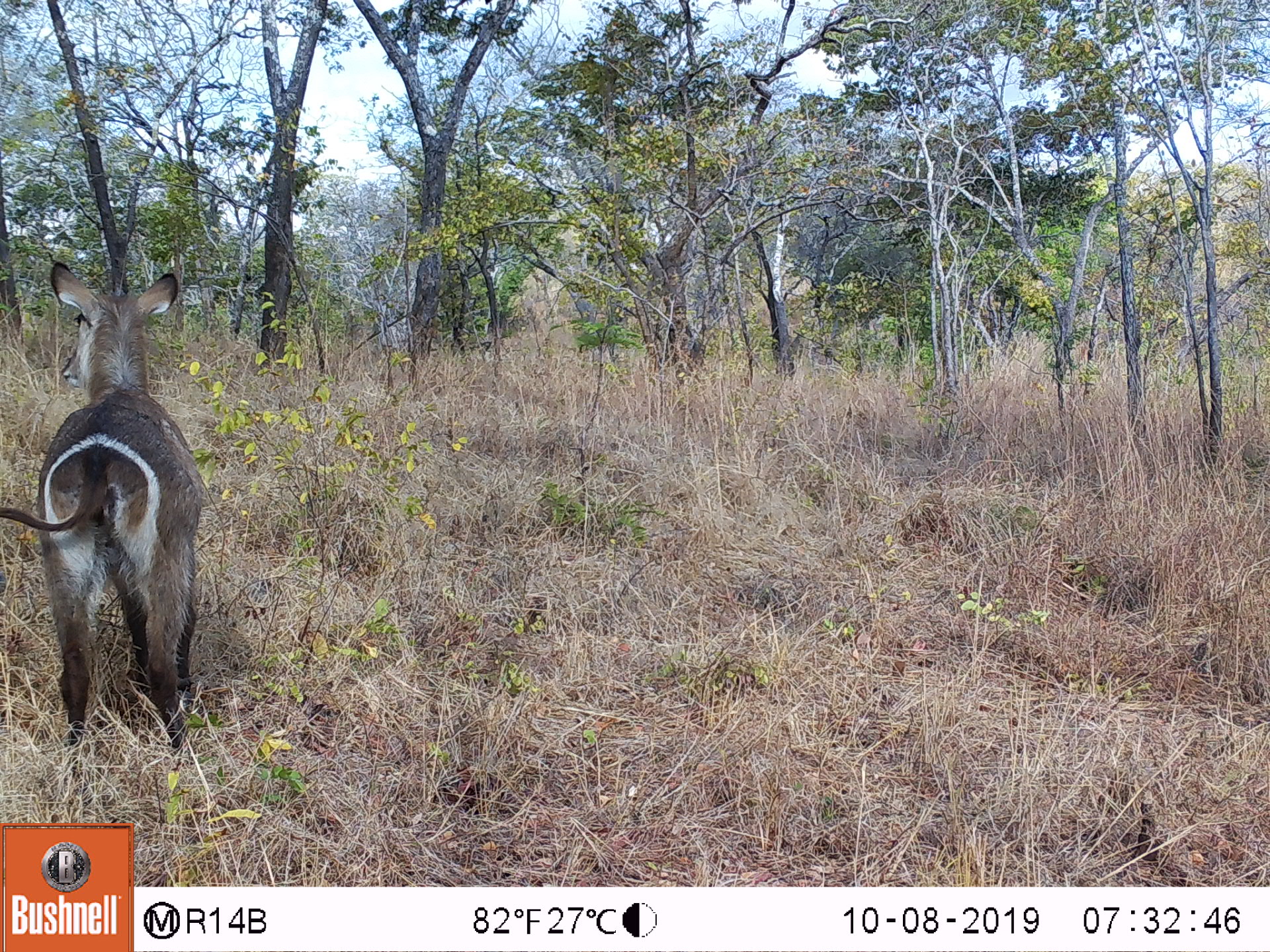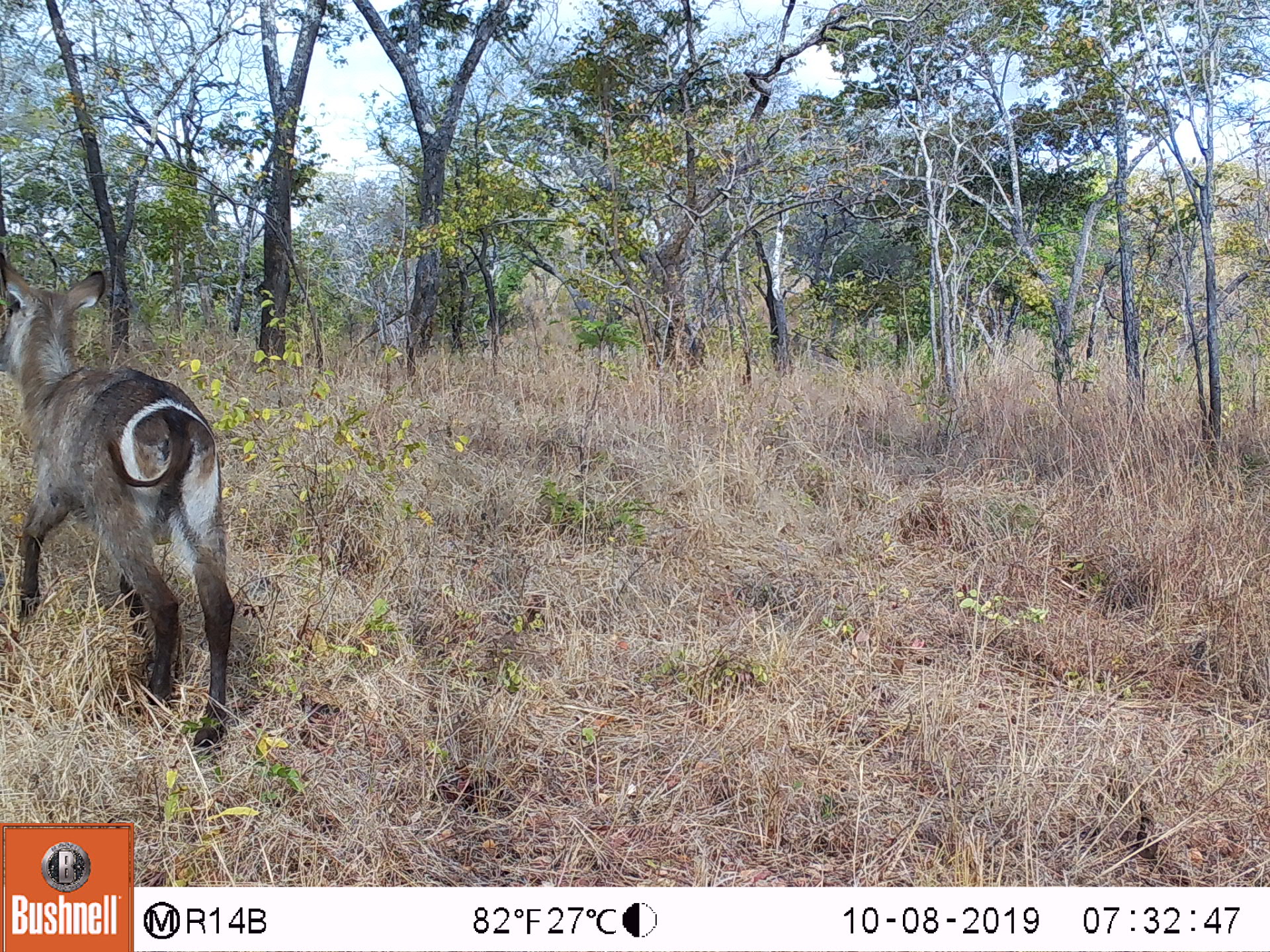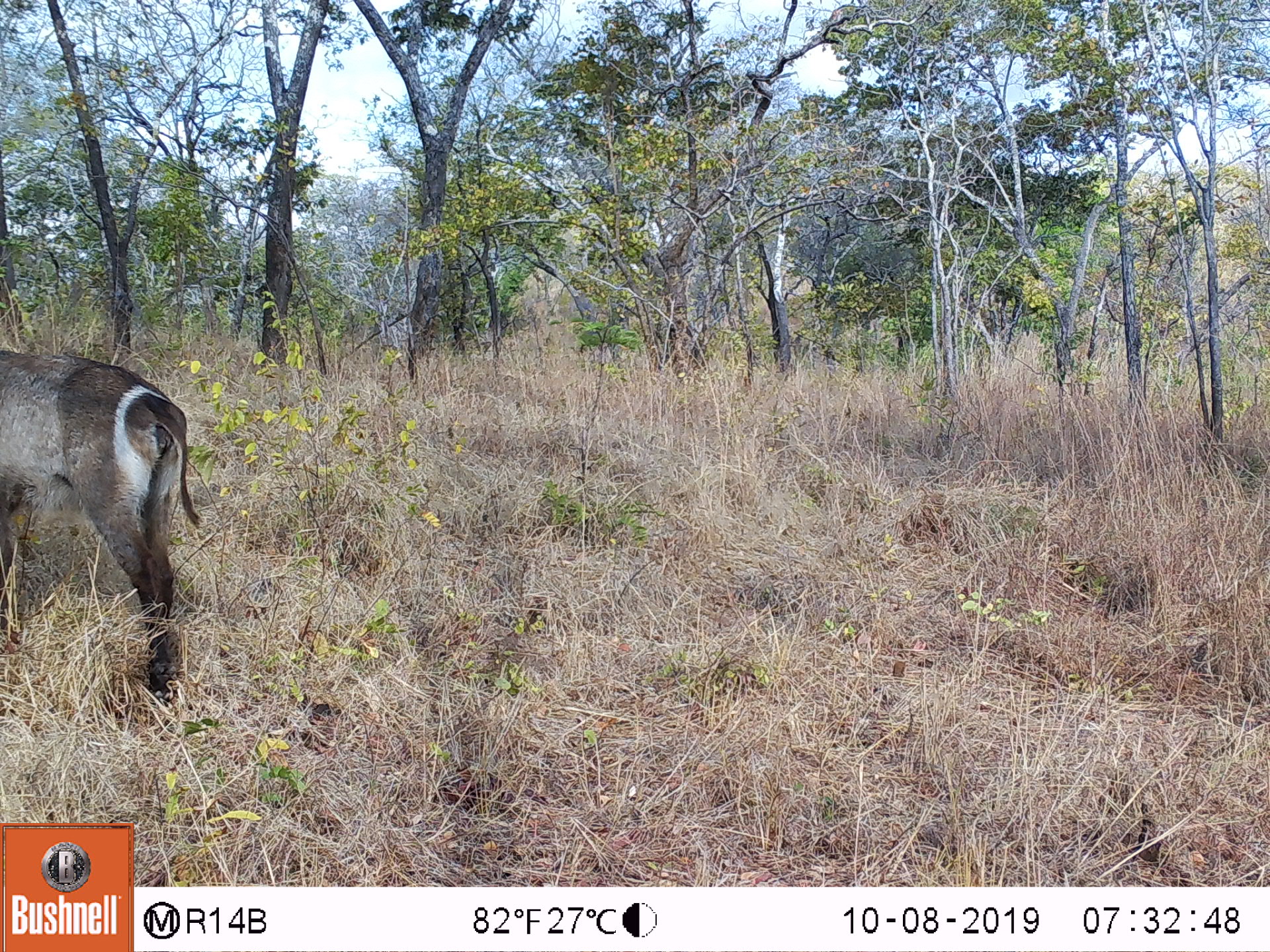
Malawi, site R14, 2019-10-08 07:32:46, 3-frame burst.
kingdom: Animalia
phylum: Chordata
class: Mammalia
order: Artiodactyla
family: Bovidae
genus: Kobus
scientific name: Kobus ellipsiprymnus ellipsiprymnus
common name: common waterbuck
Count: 1.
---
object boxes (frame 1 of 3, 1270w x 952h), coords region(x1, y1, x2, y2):
common waterbuck: region(25, 257, 204, 754)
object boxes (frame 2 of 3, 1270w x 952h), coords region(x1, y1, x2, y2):
common waterbuck: region(0, 247, 234, 745)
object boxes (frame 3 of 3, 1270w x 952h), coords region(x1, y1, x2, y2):
common waterbuck: region(0, 345, 204, 700)